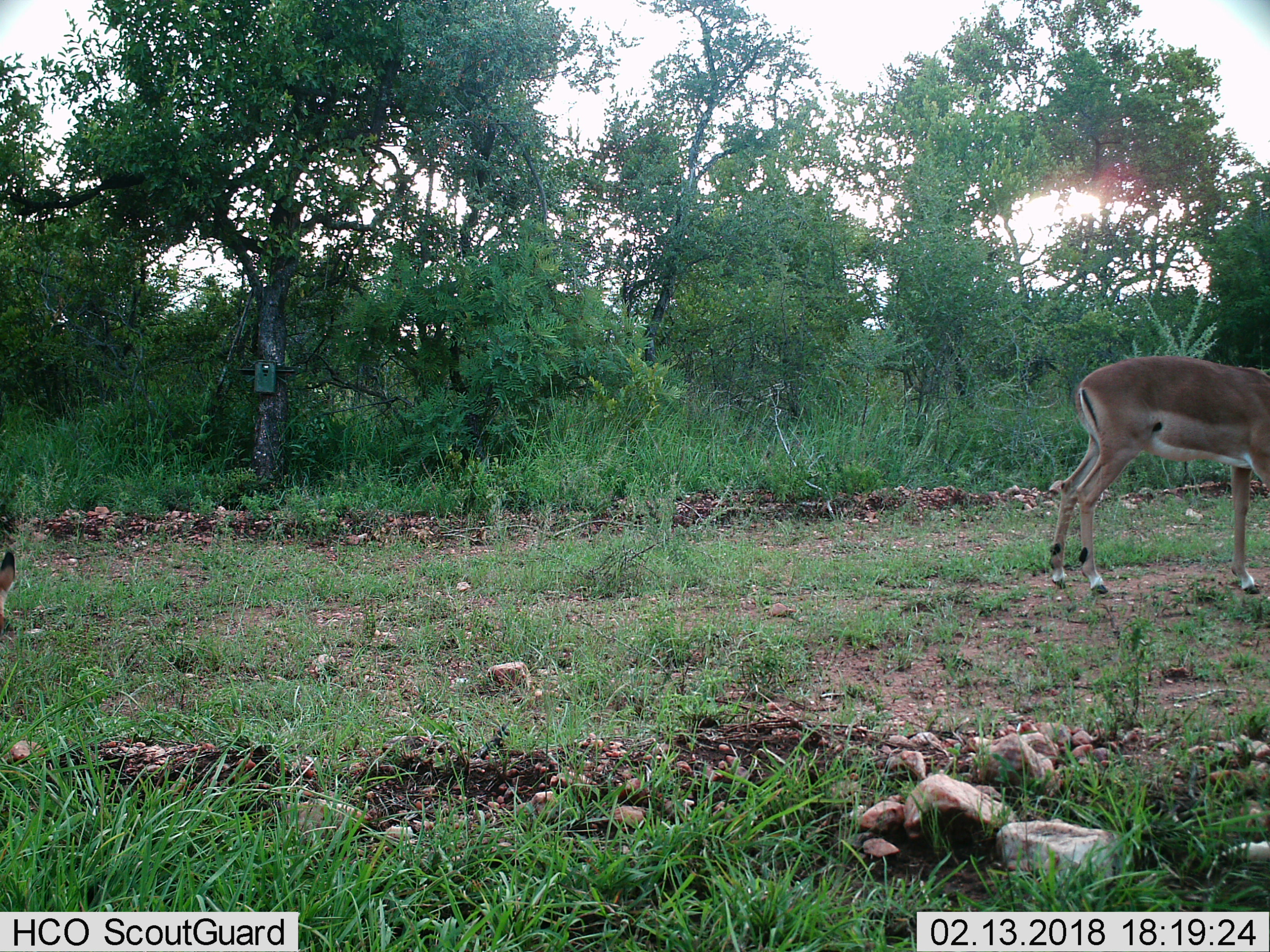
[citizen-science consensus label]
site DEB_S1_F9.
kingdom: Animalia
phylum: Chordata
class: Mammalia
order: Artiodactyla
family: Bovidae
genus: Aepyceros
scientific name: Aepyceros melampus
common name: impala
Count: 1.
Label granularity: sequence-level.